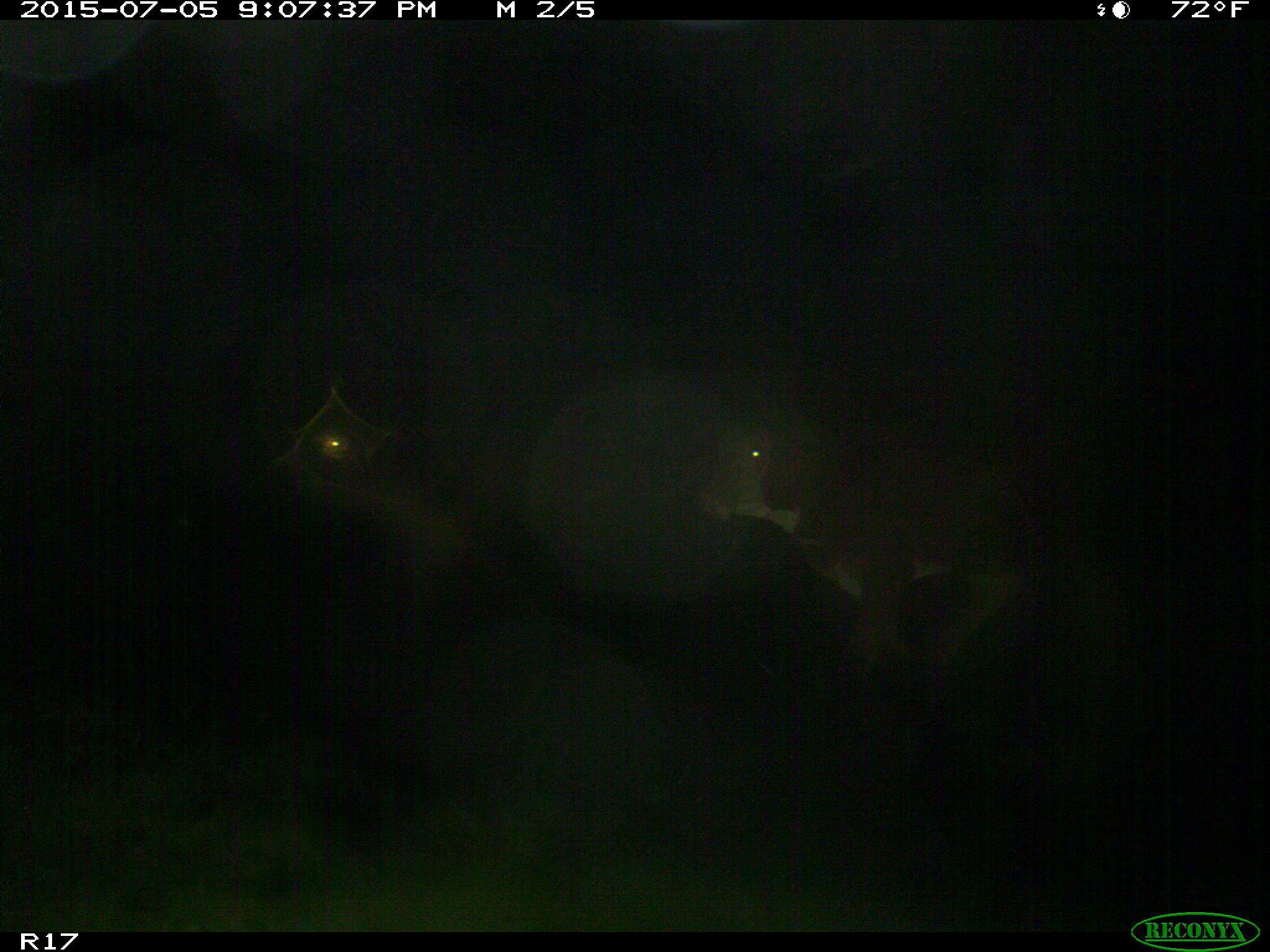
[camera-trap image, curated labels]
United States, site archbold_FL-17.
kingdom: Animalia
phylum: Chordata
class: Mammalia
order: Artiodactyla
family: Bovidae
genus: Bos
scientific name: Bos taurus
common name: domestic cow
Bos taurus (domestic cow).